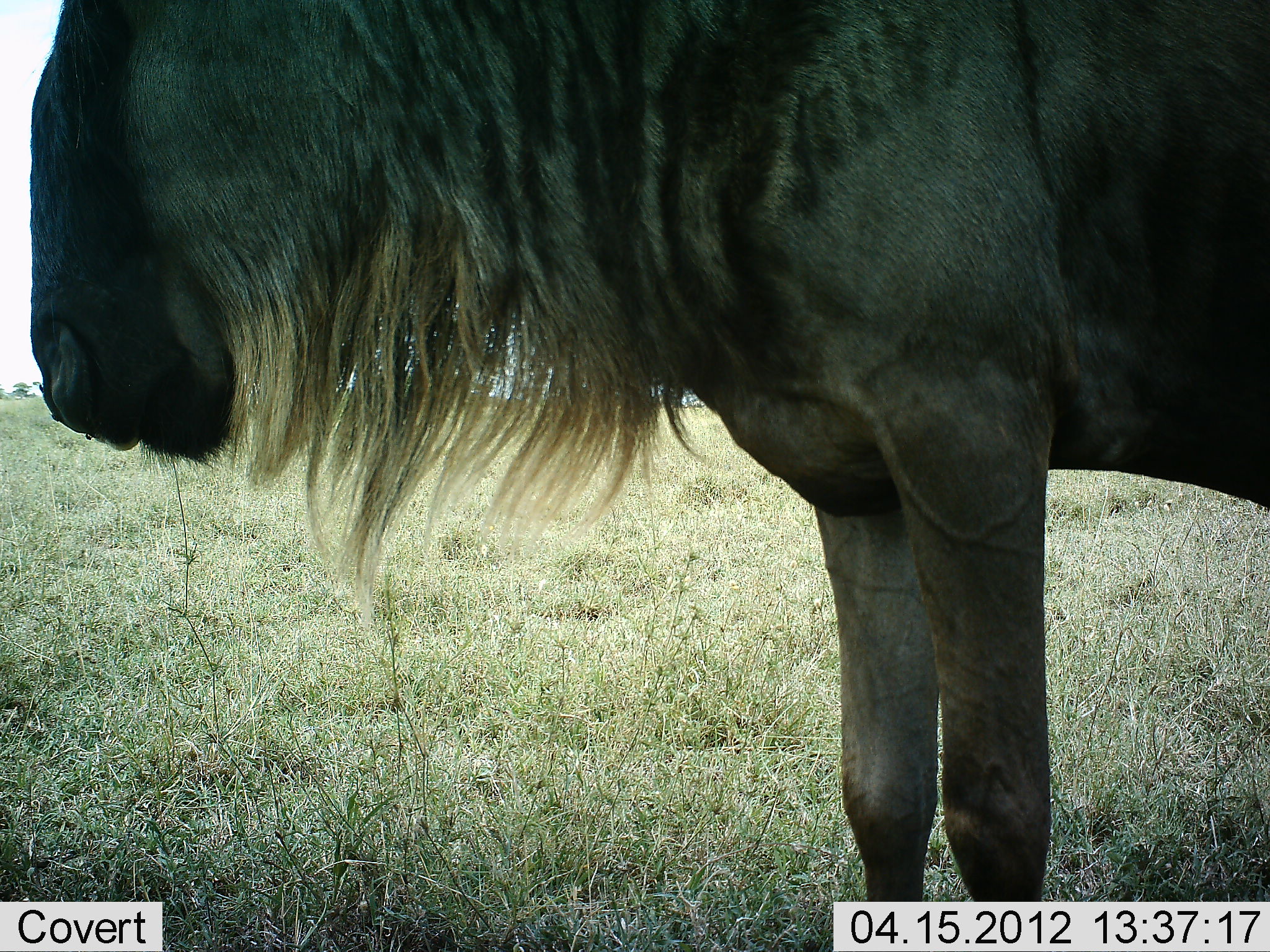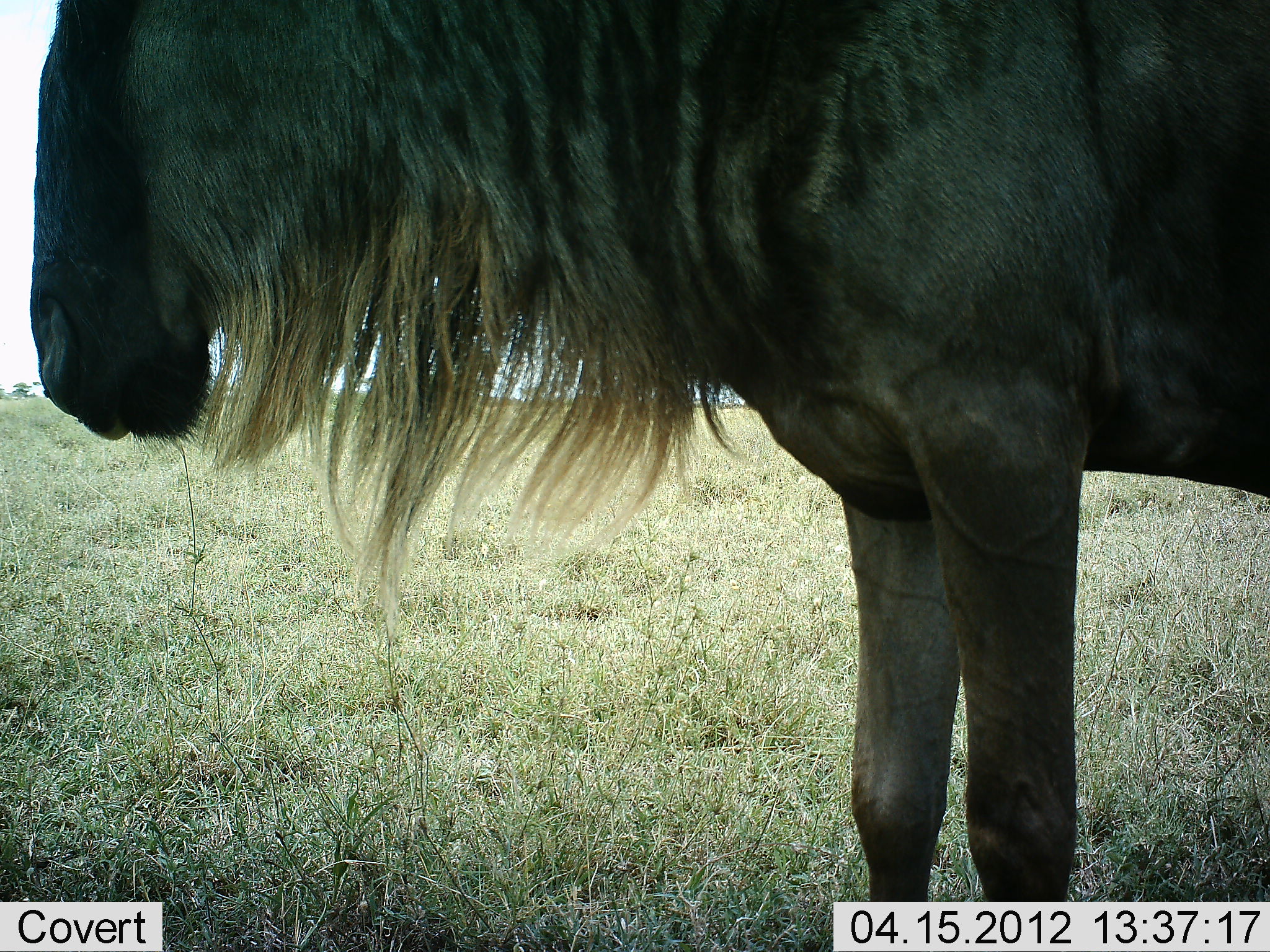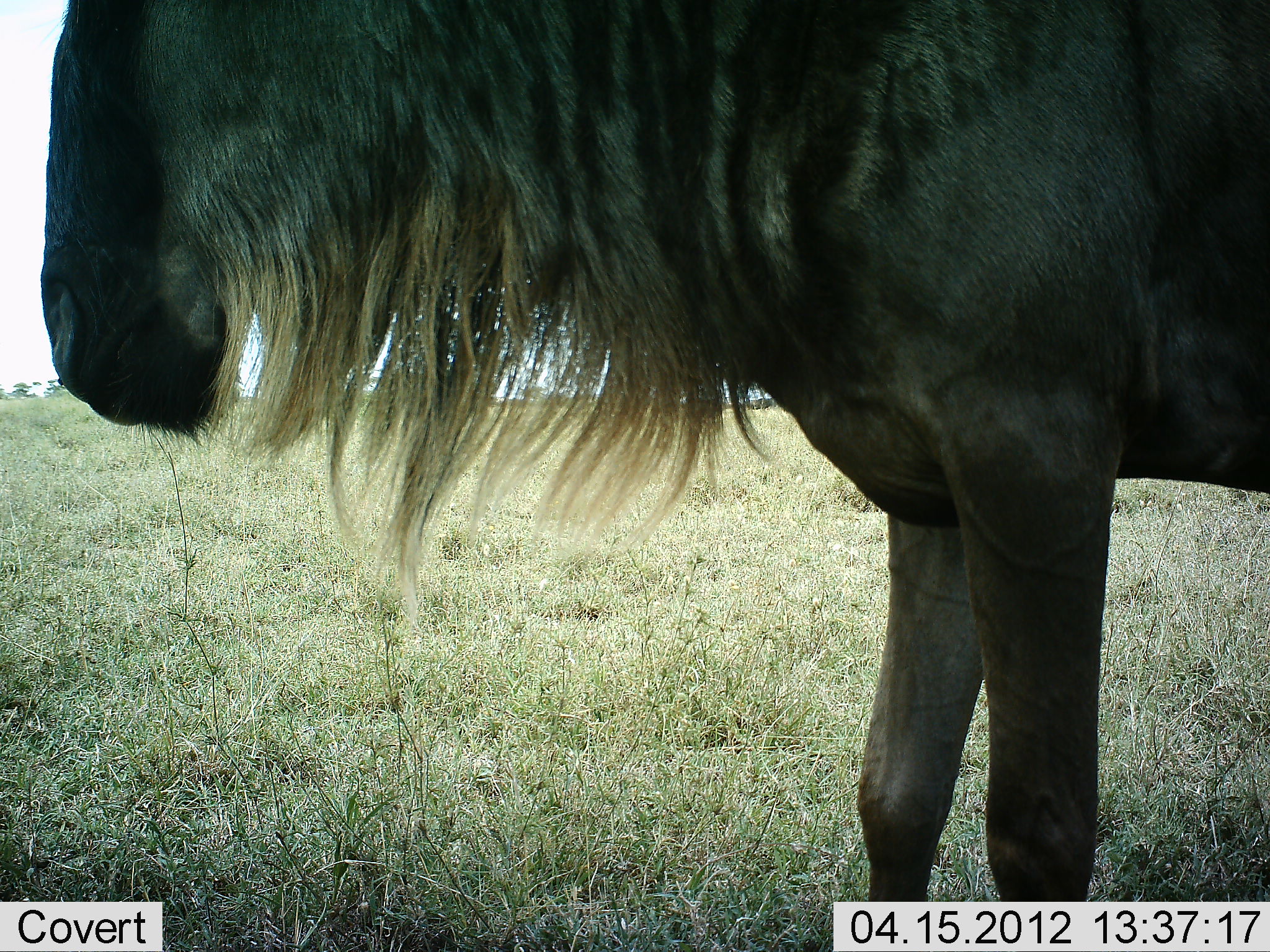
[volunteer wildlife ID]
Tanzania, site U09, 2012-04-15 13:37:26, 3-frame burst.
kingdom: Animalia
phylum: Chordata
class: Mammalia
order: Artiodactyla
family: Bovidae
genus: Connochaetes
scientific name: Connochaetes taurinus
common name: blue wildebeest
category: wildebeest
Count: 1.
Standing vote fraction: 96%.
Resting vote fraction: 4%.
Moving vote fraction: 4%.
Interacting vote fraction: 0%.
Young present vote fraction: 0%.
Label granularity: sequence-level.